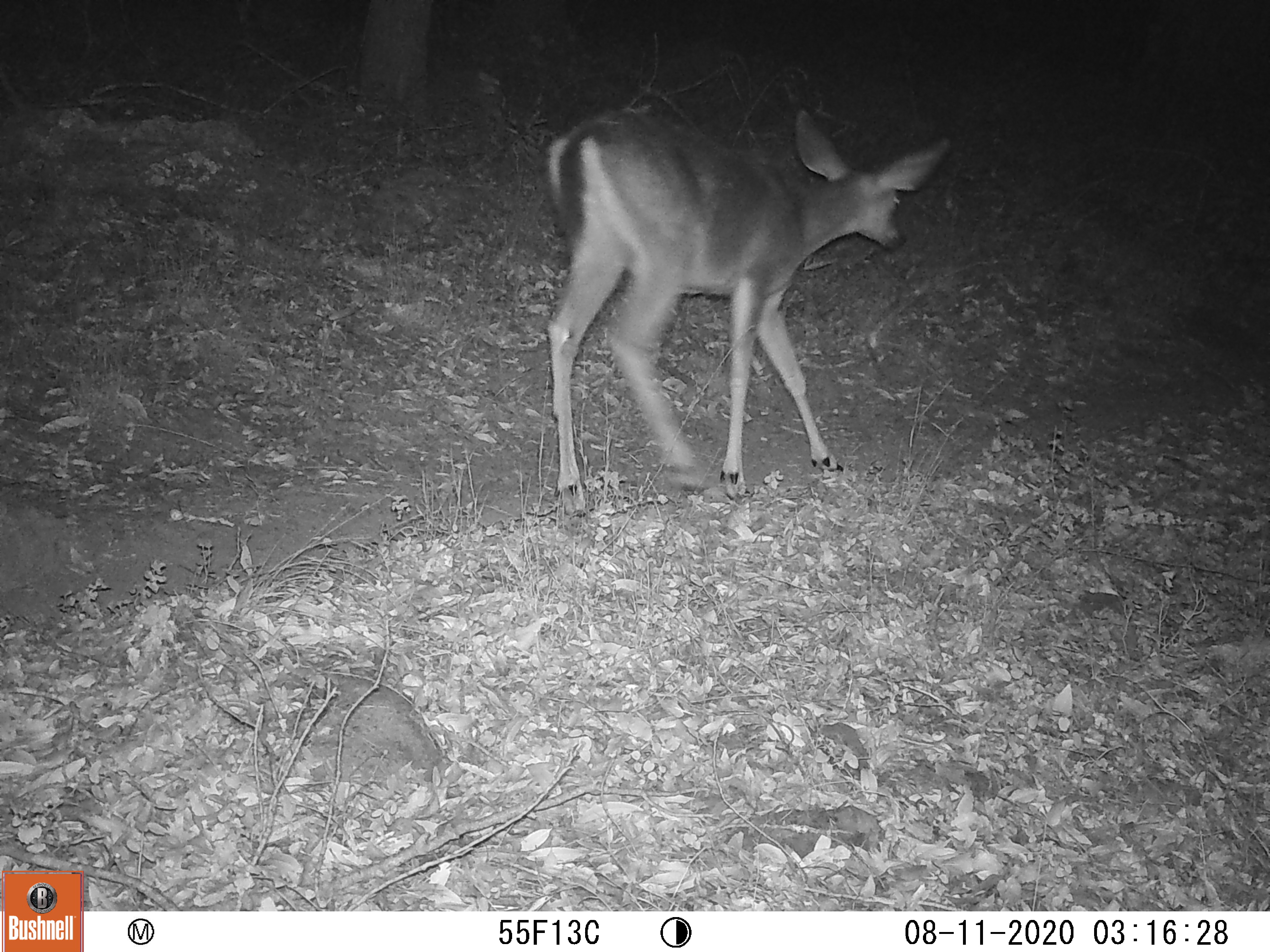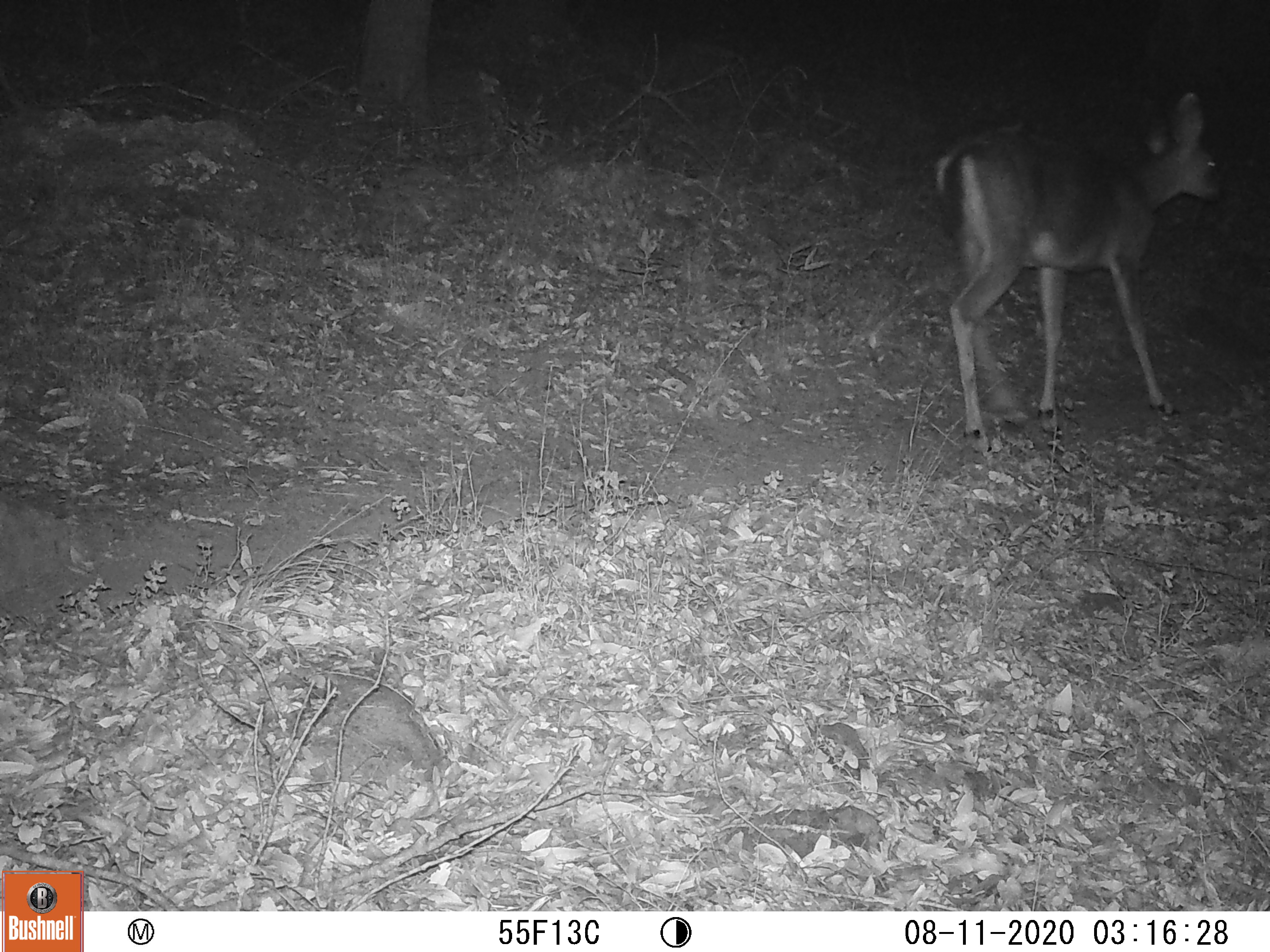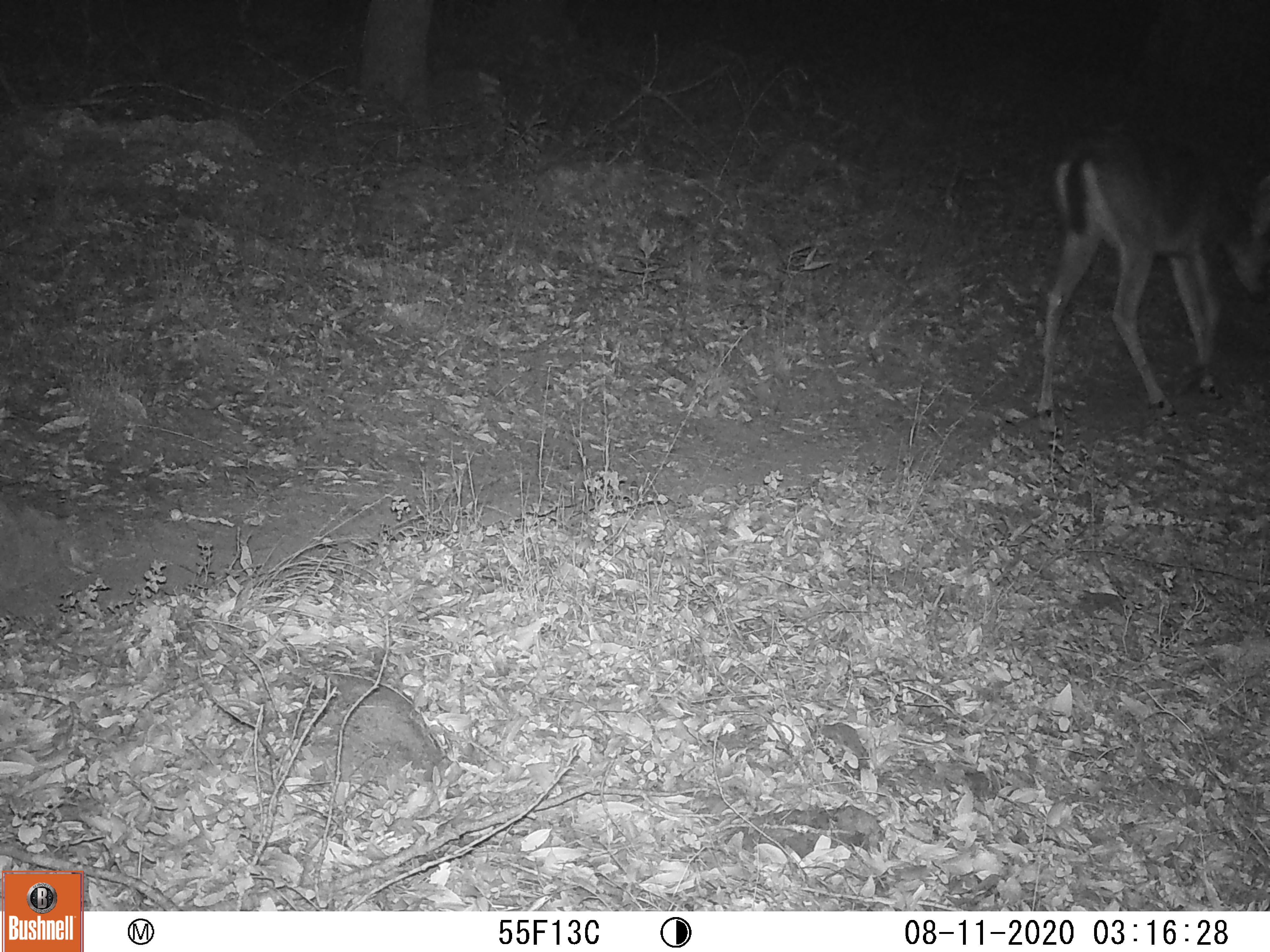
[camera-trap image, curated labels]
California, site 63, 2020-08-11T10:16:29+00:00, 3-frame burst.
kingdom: Animalia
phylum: Chordata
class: Mammalia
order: Artiodactyla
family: Cervidae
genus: Odocoileus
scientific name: Odocoileus hemionus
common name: mule deer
Mule deer (Odocoileus hemionus).